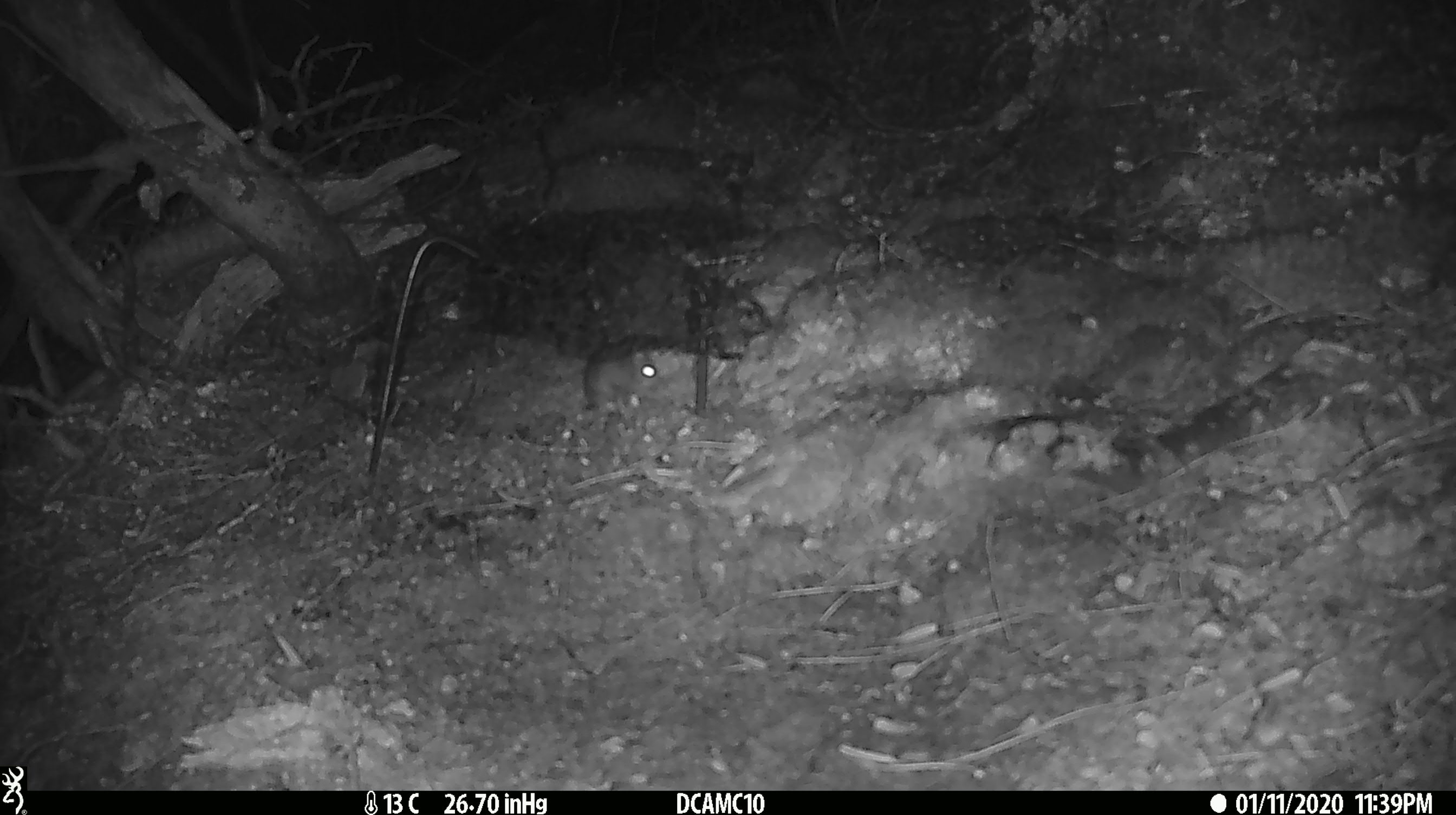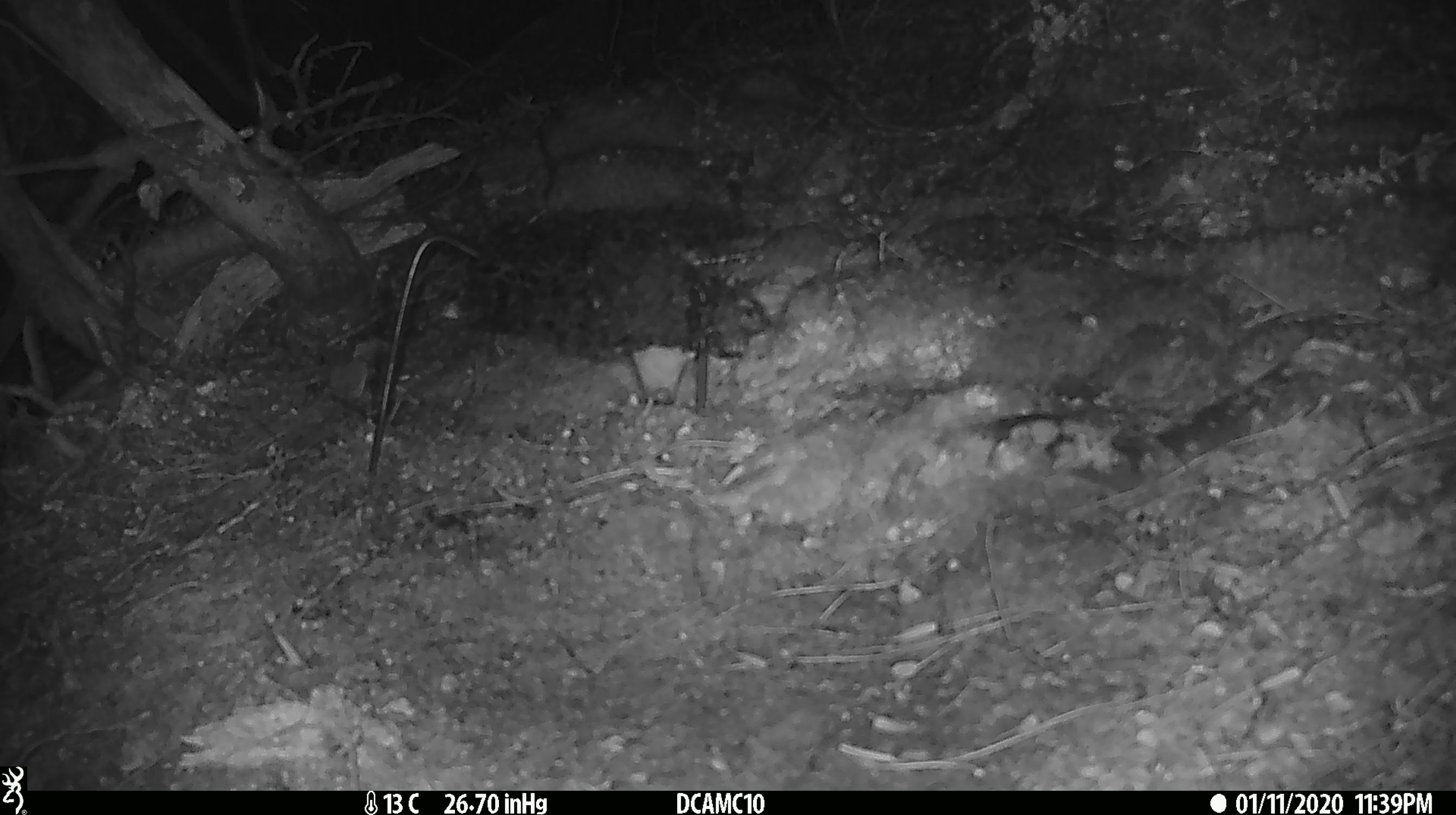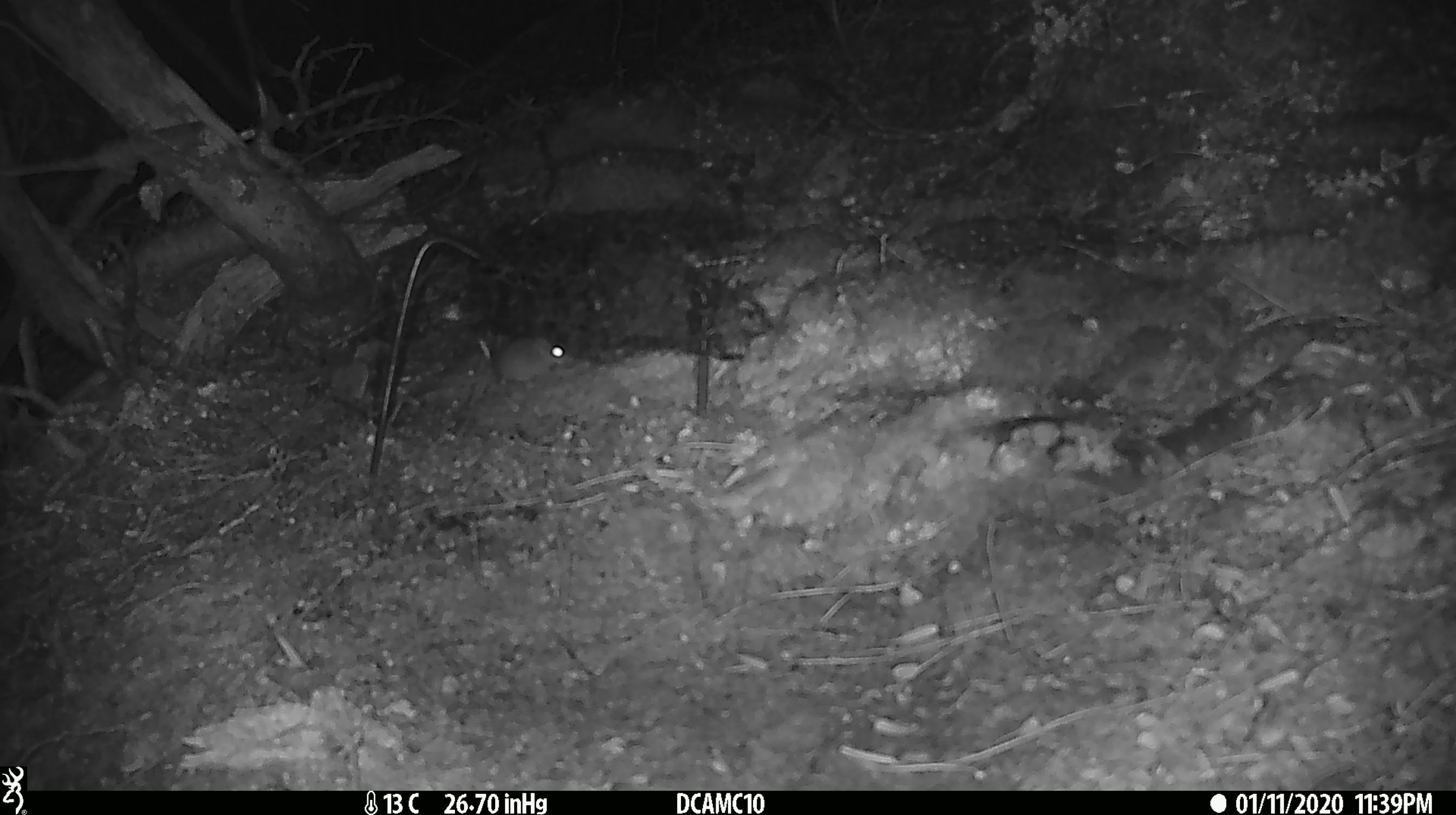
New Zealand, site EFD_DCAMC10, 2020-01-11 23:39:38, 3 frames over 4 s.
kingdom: Animalia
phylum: Chordata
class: Mammalia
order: Rodentia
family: Muridae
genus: Mus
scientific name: Mus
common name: mouse